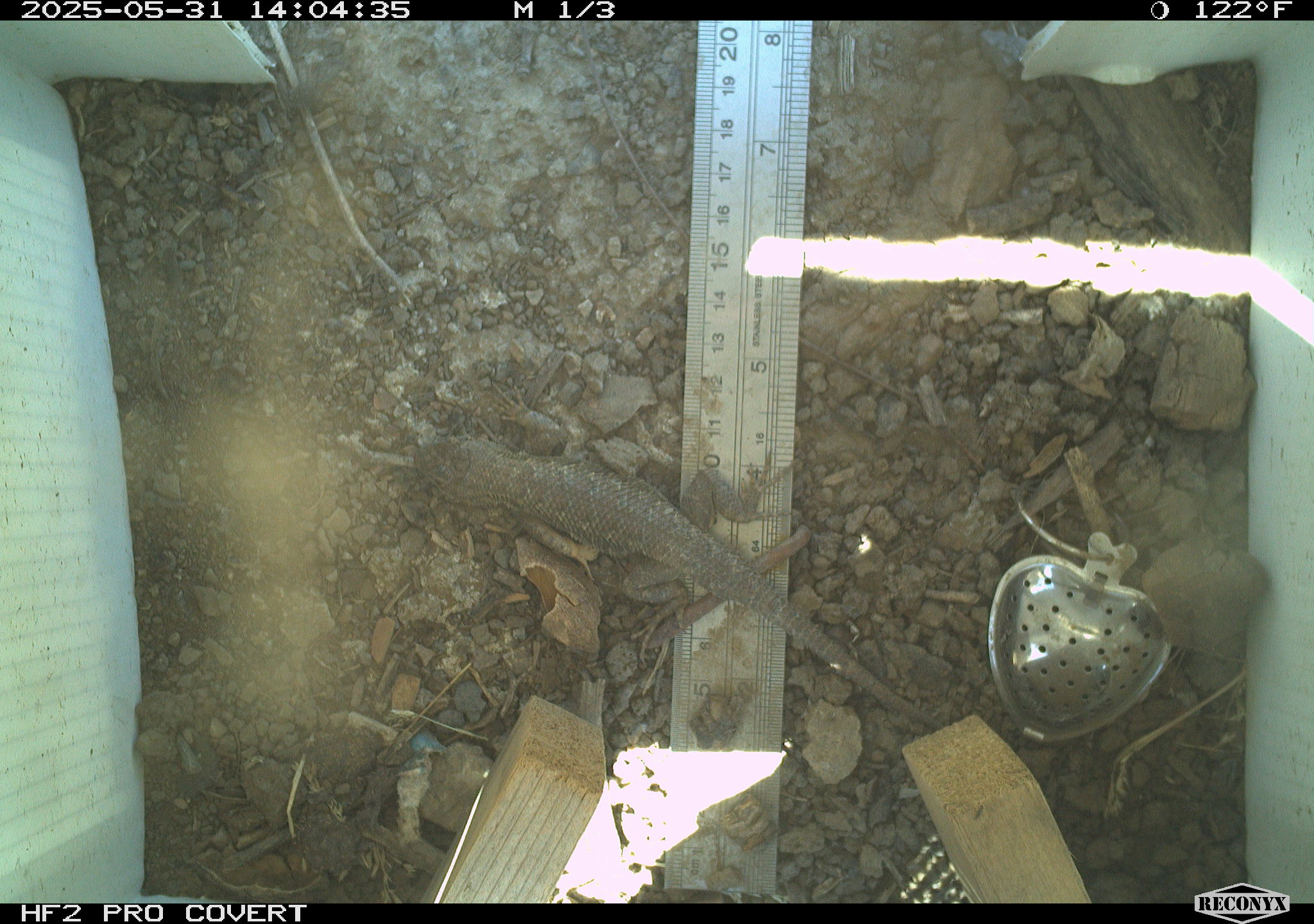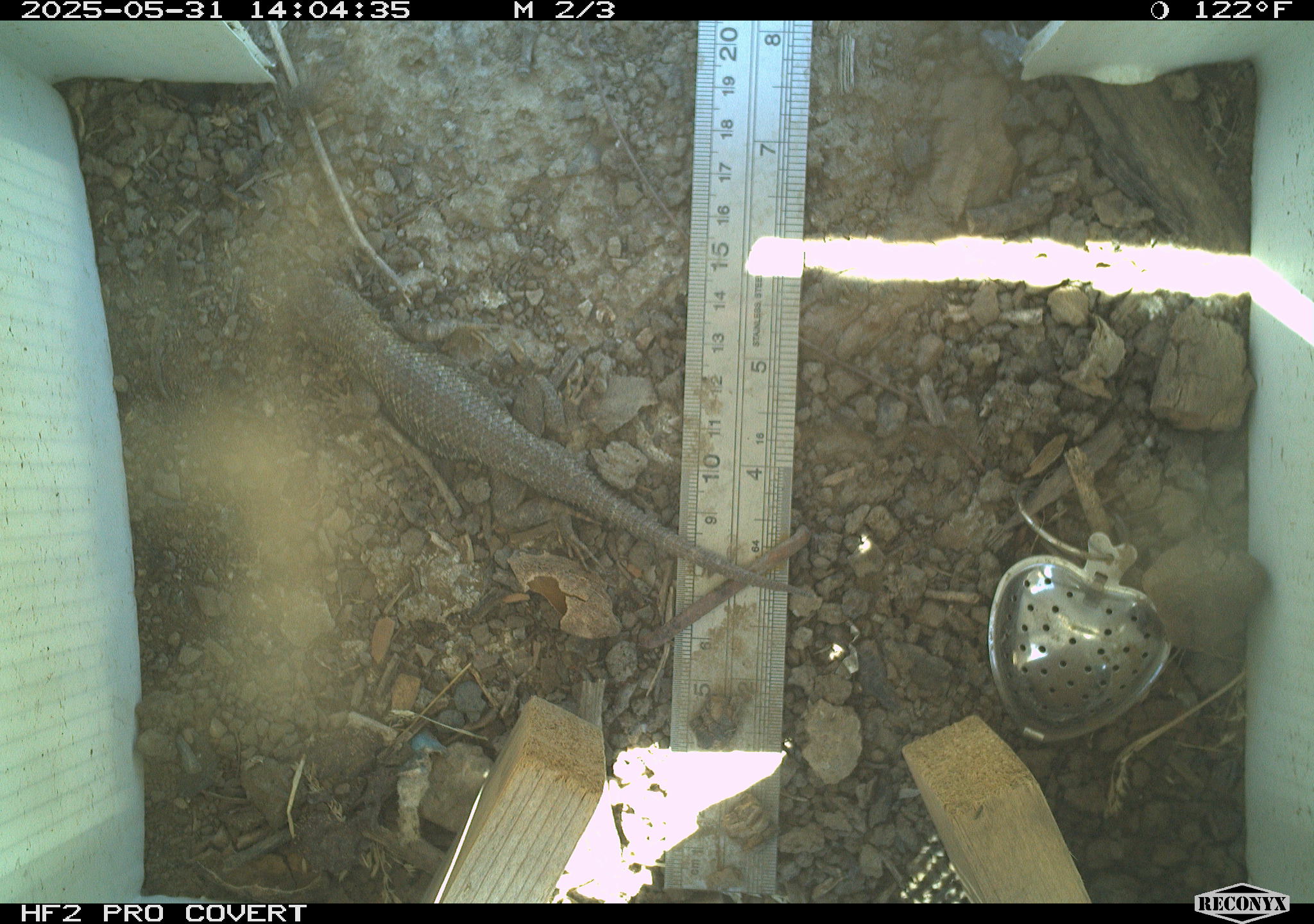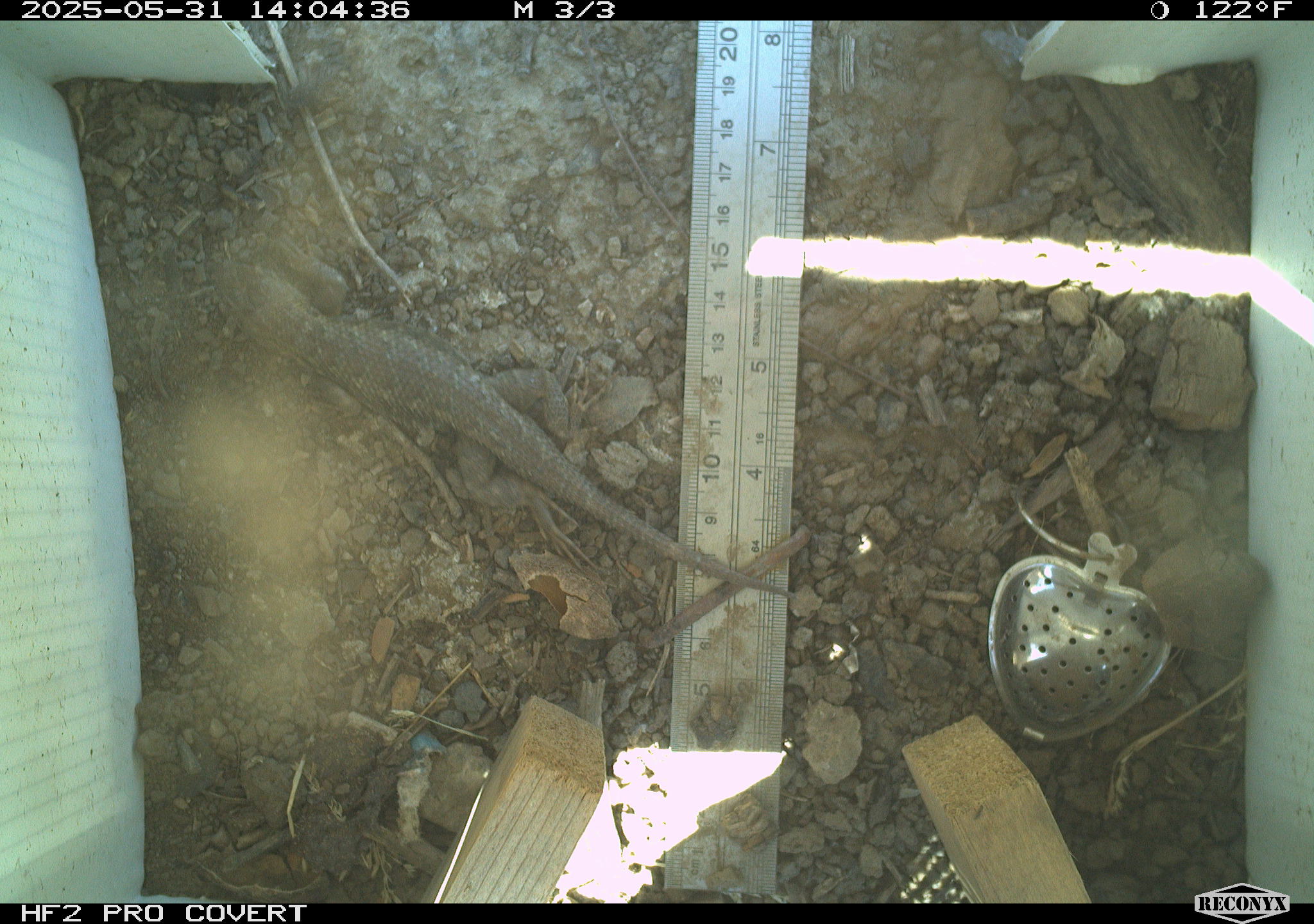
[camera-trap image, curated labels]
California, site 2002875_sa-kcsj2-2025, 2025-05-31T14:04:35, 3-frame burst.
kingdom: Animalia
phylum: Chordata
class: Reptilia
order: Squamata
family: Phrynosomatidae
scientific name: Phrynosomatidae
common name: north american spiny lizards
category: sceloporus/uta species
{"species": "sceloporus/uta species (north american spiny lizards) (Phrynosomatidae)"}